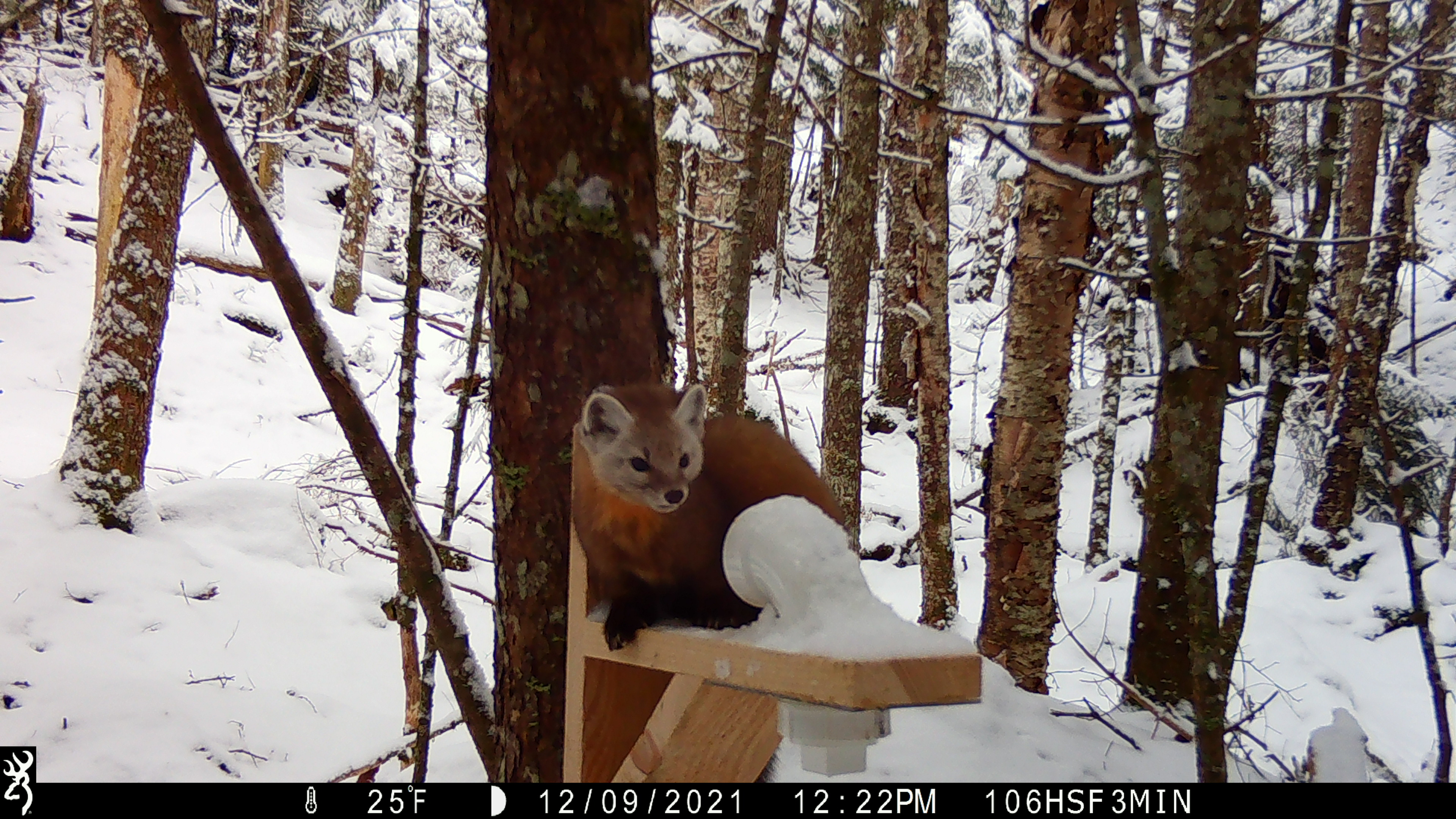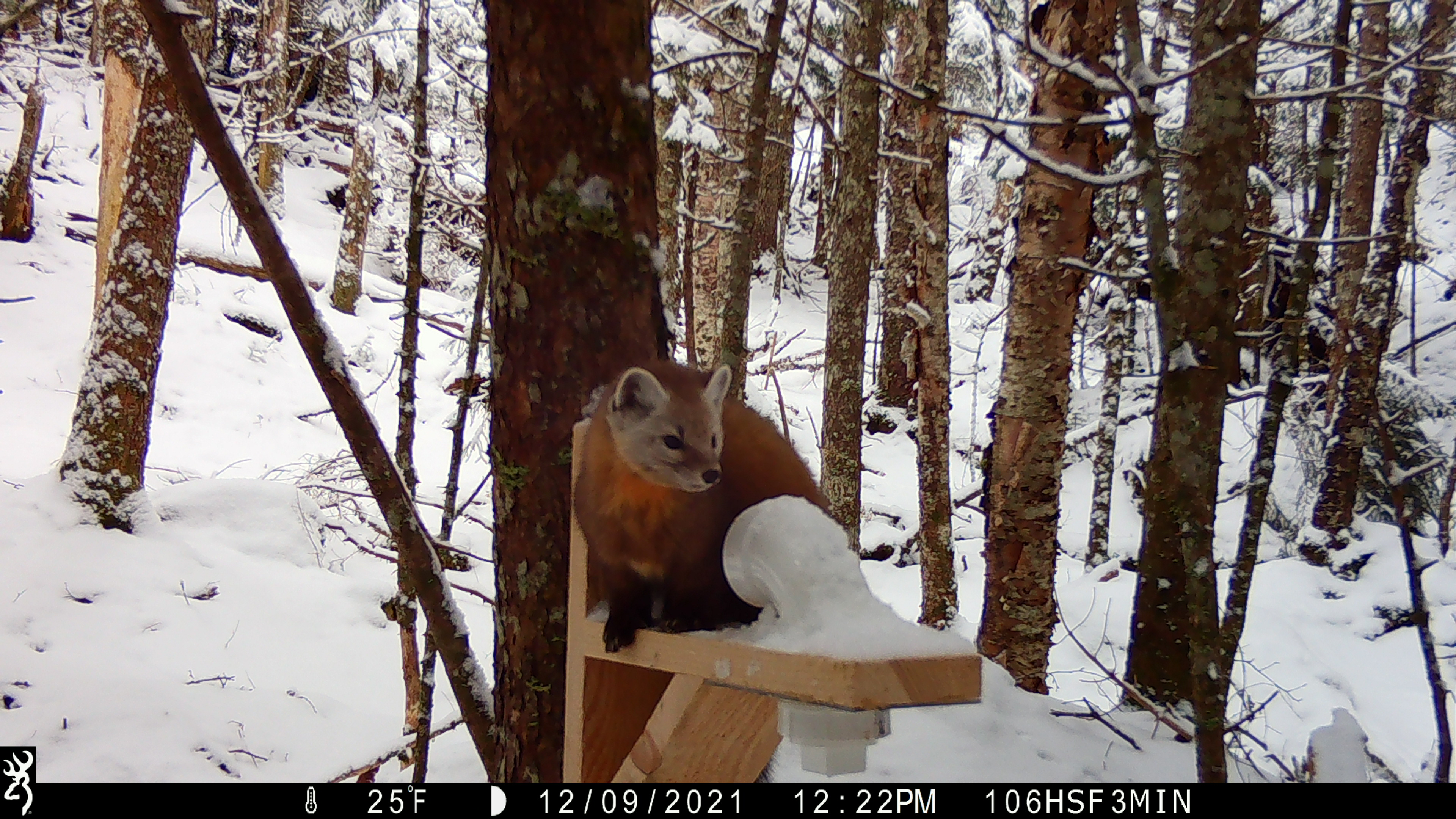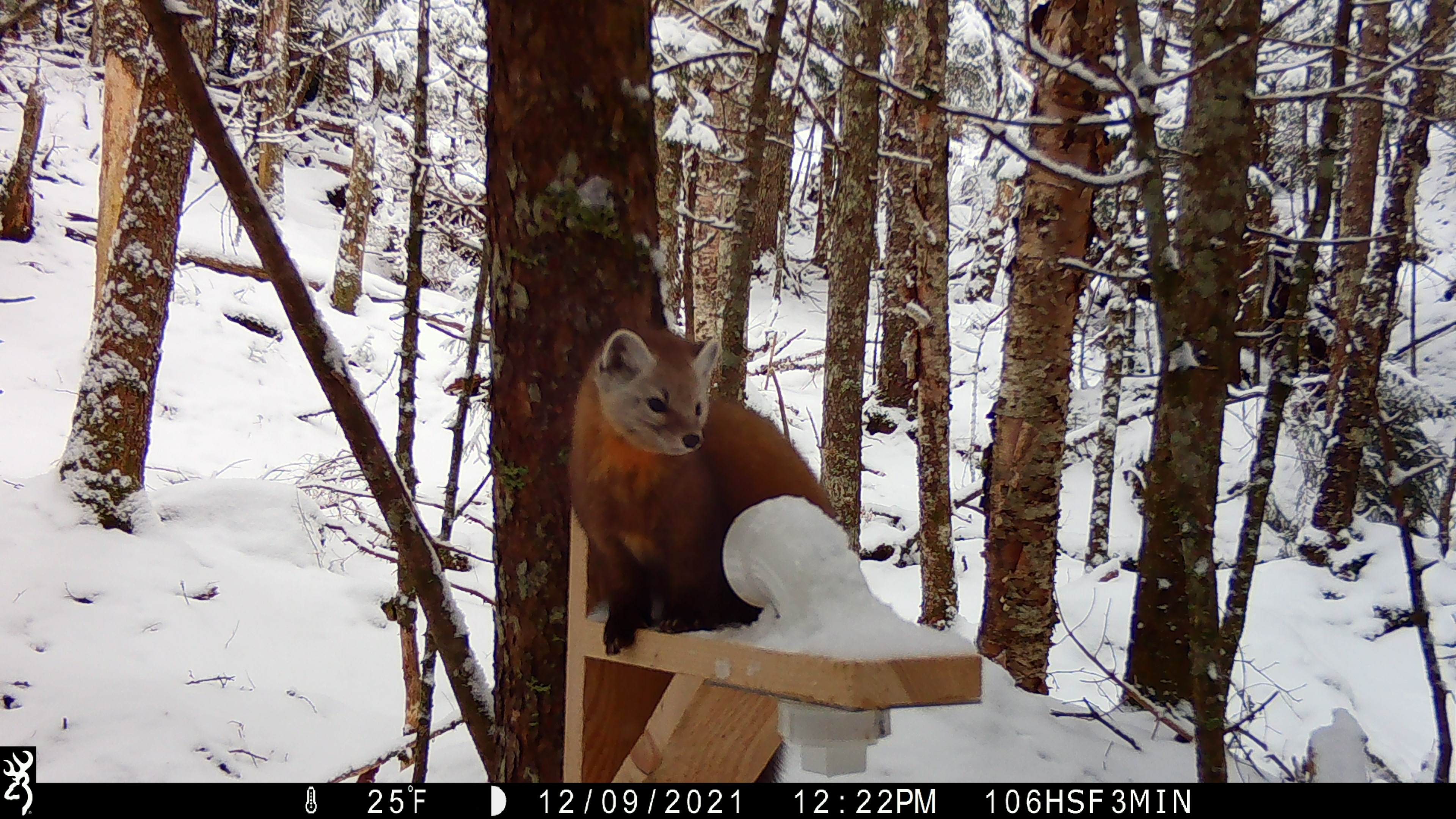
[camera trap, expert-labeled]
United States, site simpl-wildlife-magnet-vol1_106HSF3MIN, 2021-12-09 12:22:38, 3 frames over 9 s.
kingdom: Animalia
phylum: Chordata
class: Mammalia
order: Carnivora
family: Mustelidae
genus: Martes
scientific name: Martes americana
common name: american marten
American marten (Martes americana).